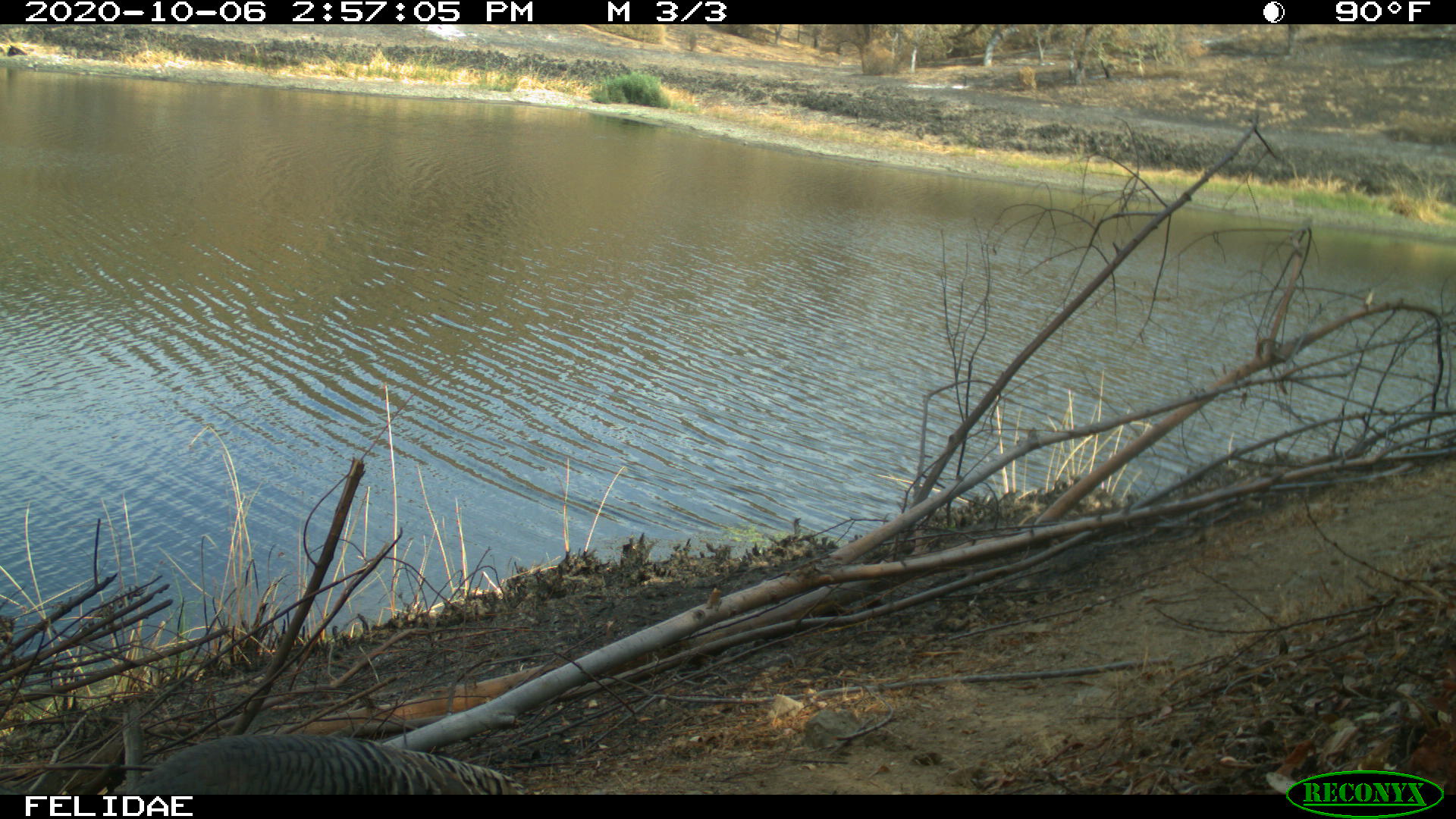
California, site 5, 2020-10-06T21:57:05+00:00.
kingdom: Animalia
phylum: Chordata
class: Aves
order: Galliformes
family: Phasianidae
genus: Meleagris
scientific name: Meleagris gallopavo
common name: turkey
Turkey (Meleagris gallopavo).